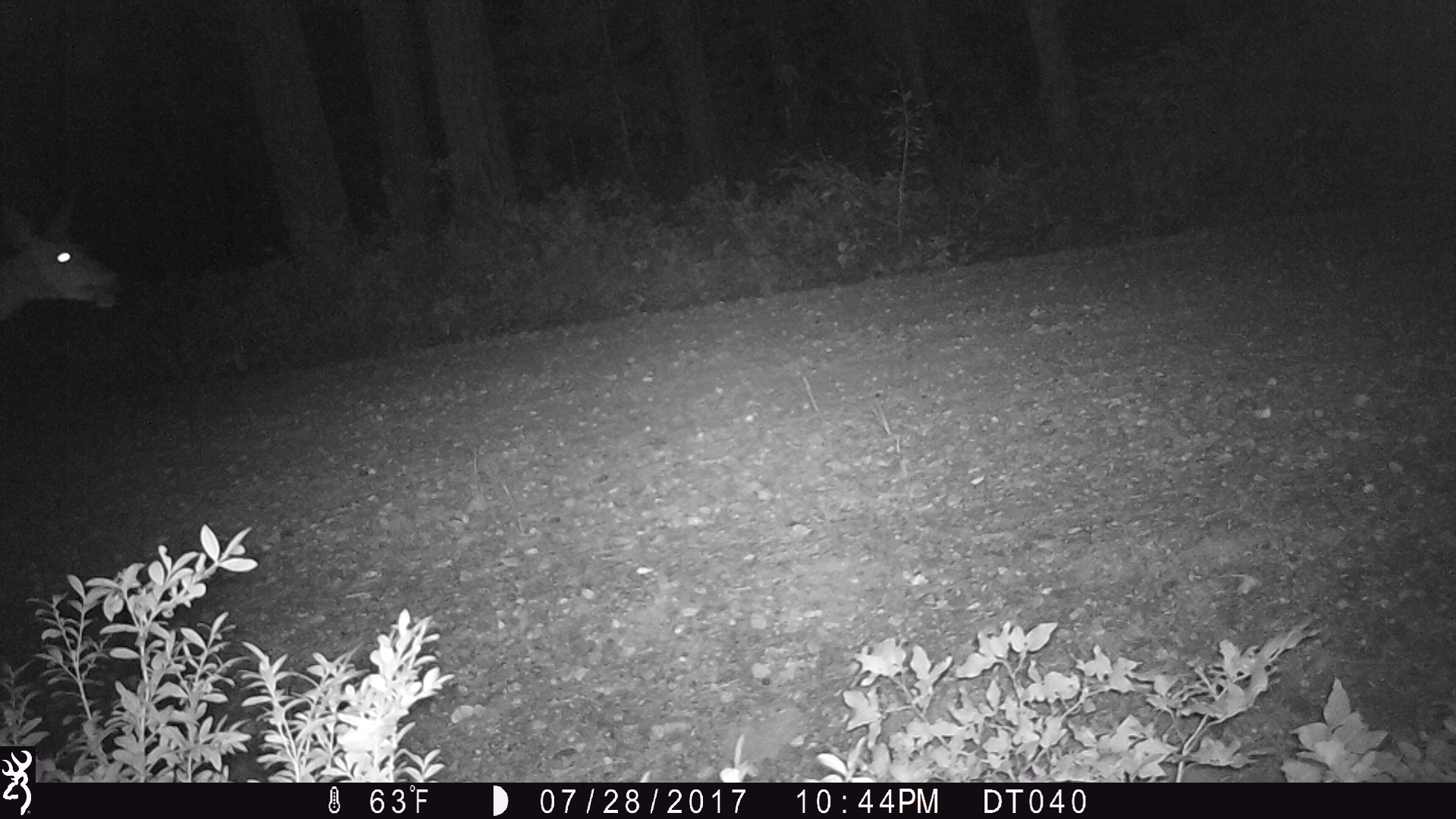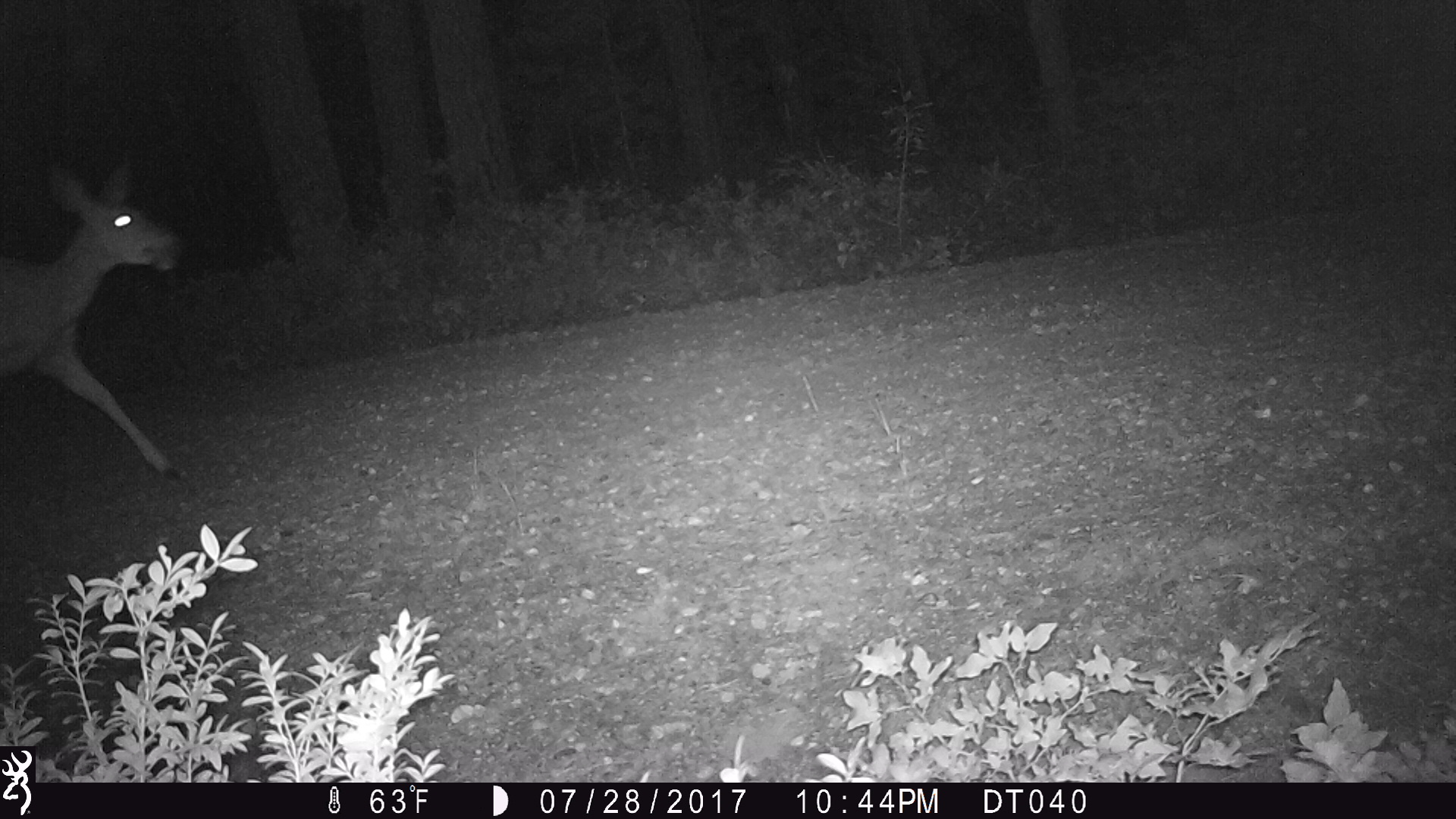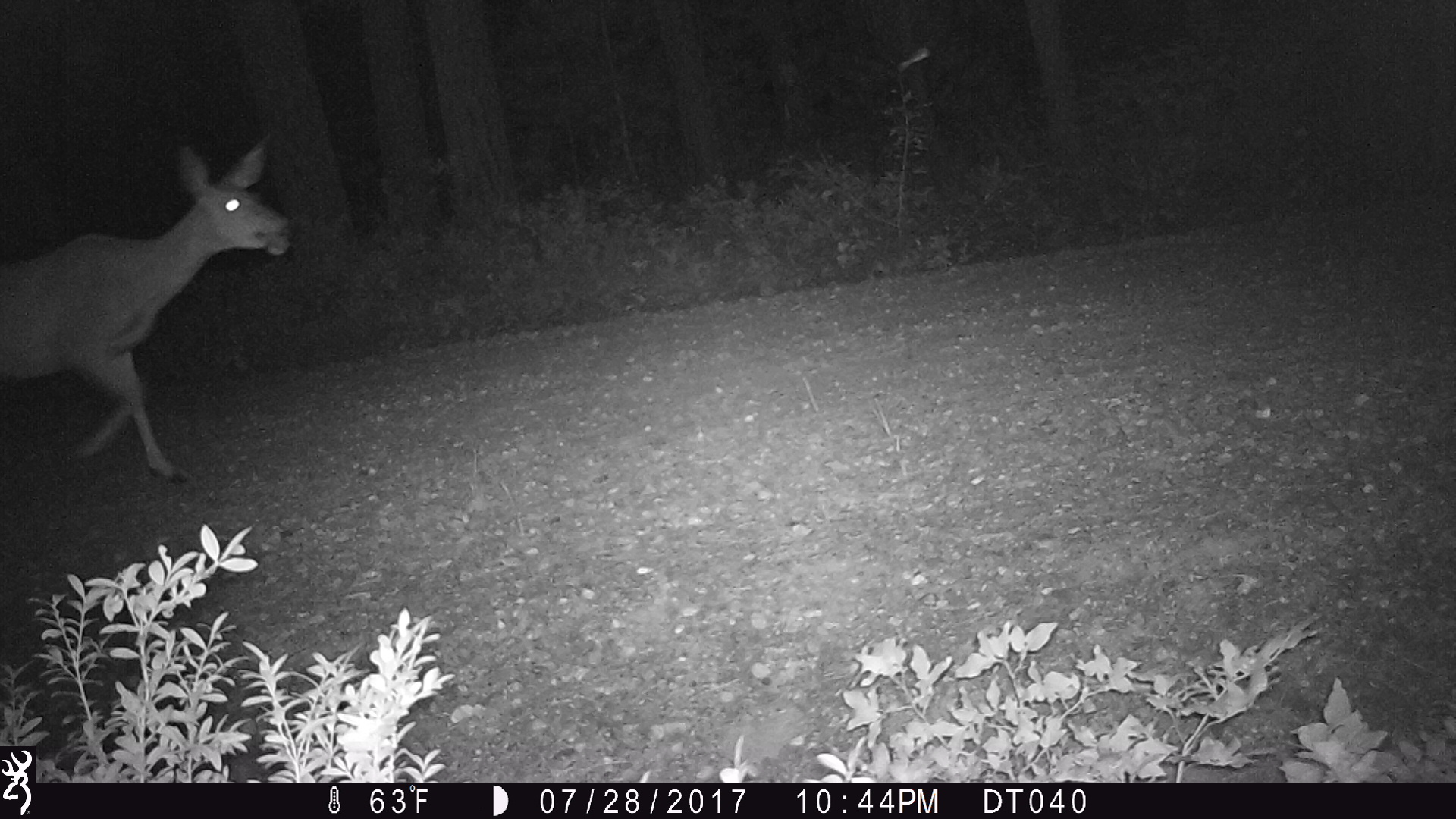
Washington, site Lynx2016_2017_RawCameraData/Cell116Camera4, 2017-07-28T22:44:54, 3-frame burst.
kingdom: Animalia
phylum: Chordata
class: Mammalia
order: Artiodactyla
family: Cervidae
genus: Odocoileus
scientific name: Odocoileus hemionus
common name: mule deer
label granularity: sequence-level